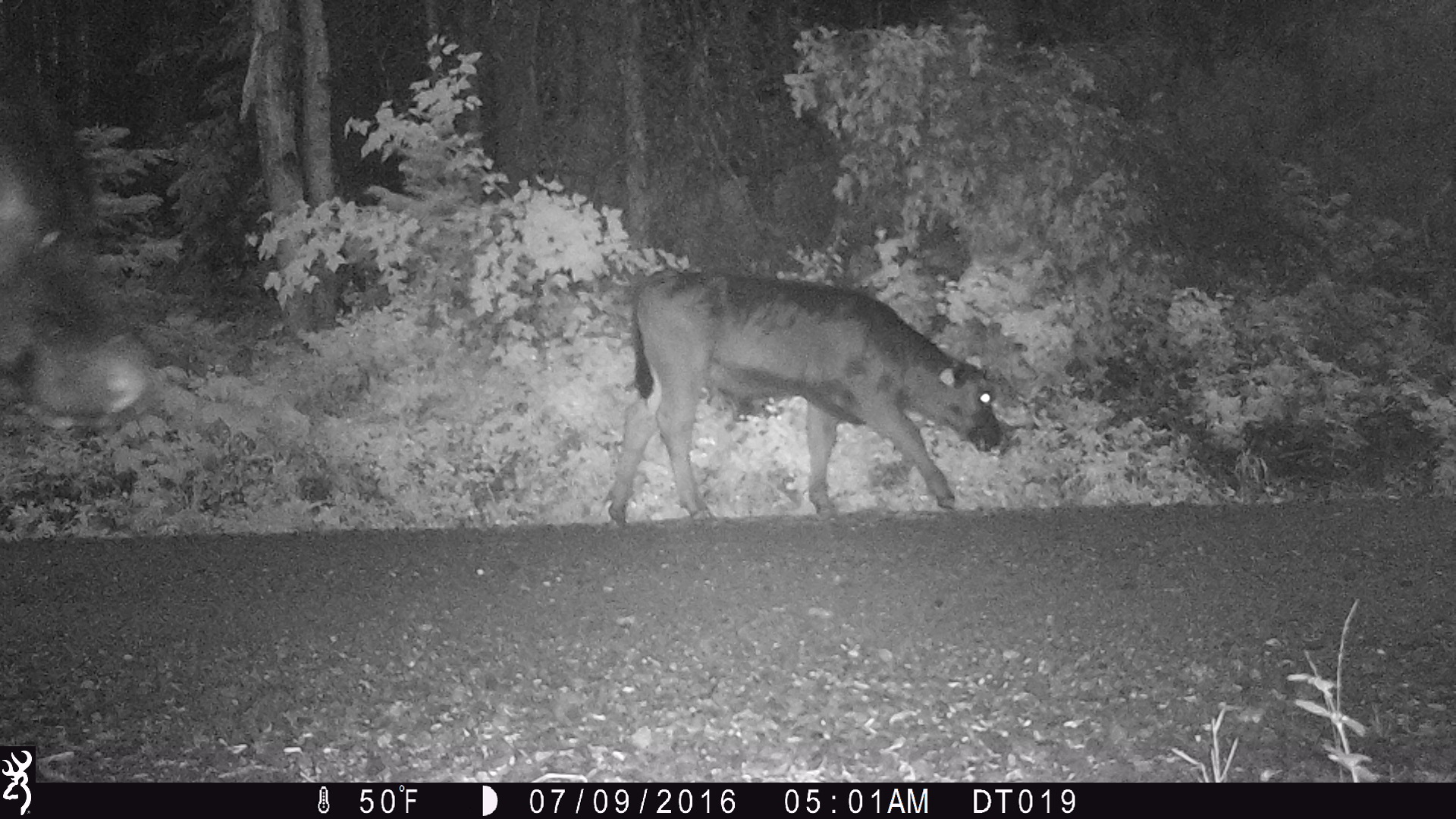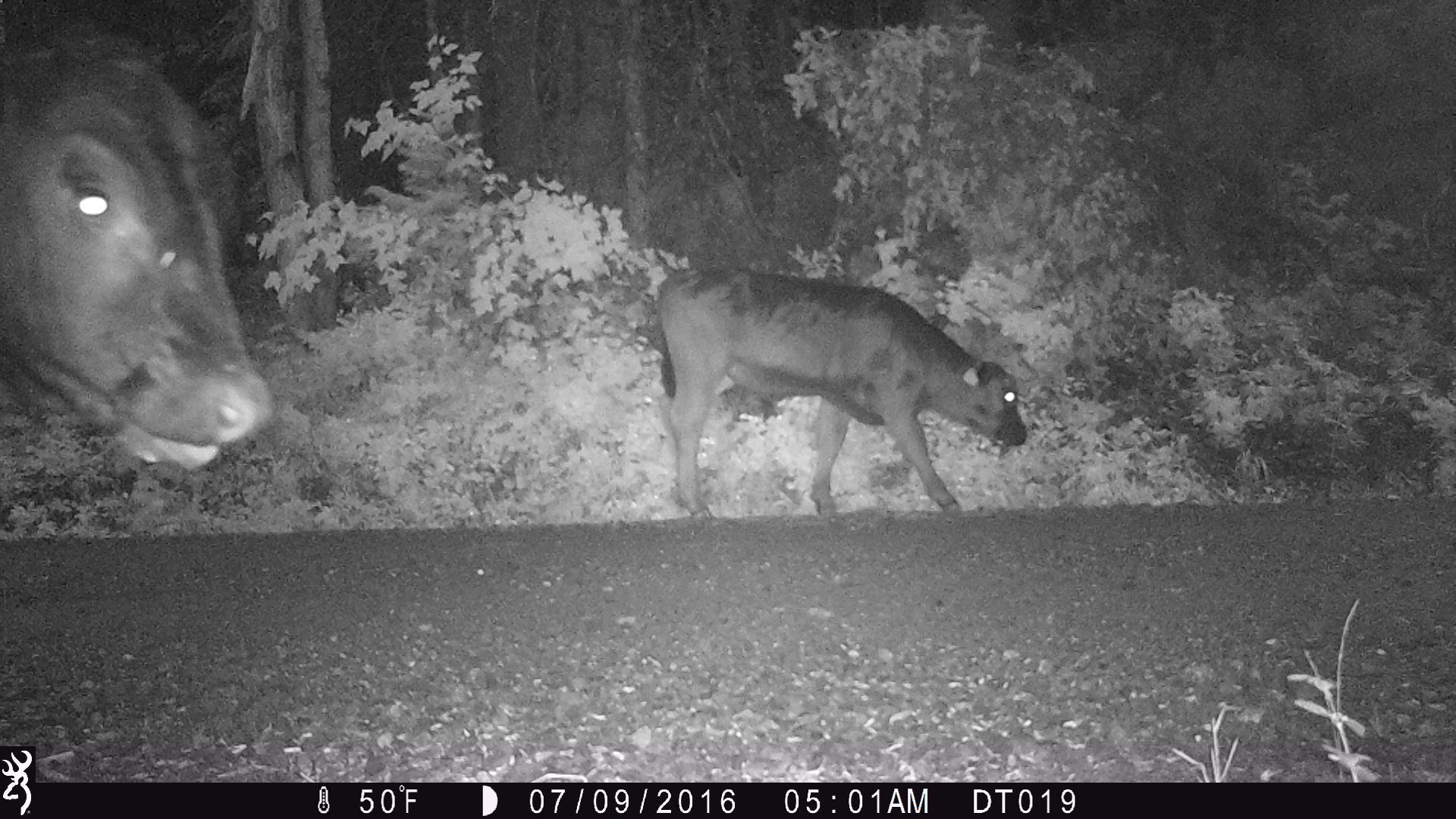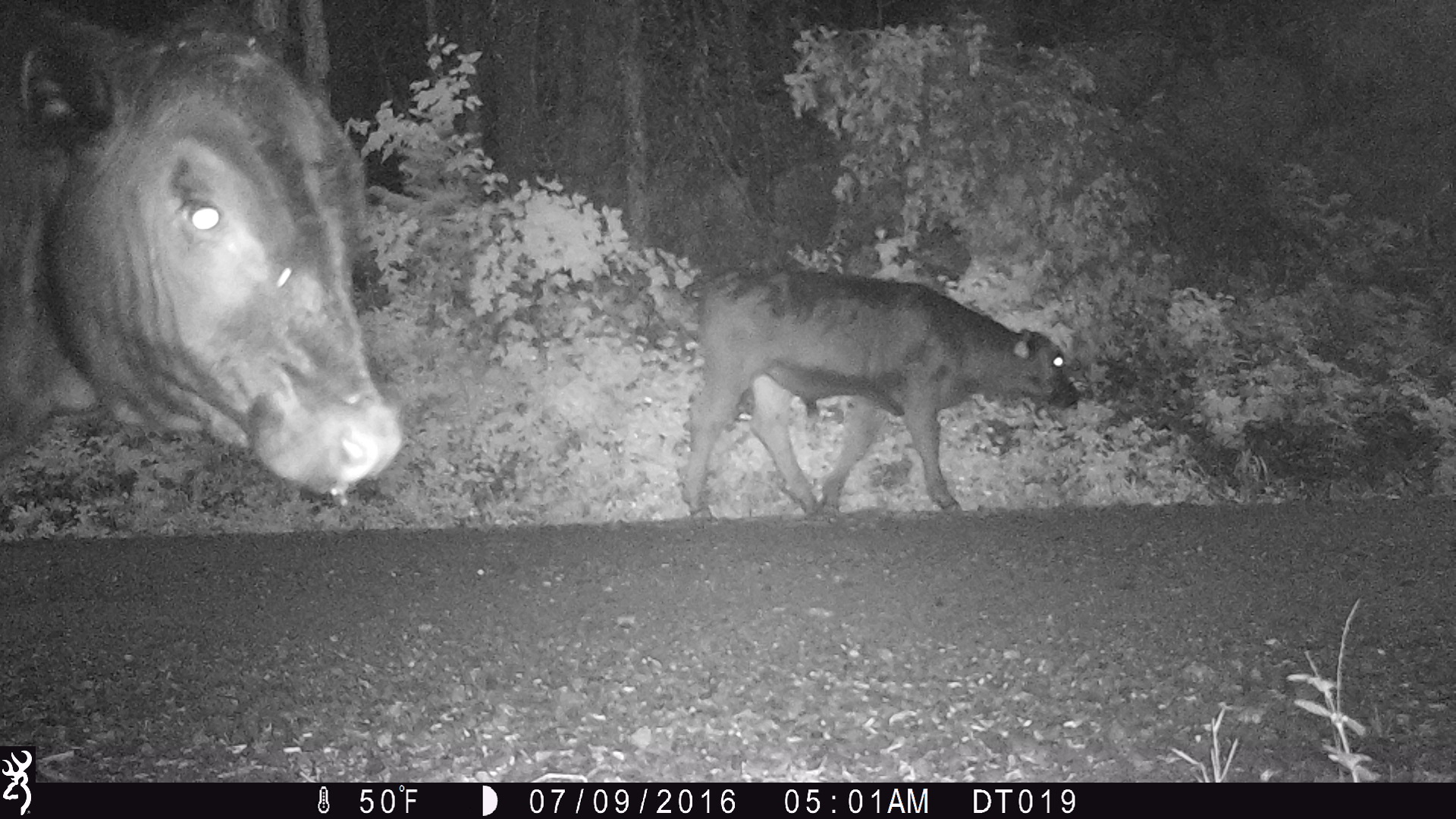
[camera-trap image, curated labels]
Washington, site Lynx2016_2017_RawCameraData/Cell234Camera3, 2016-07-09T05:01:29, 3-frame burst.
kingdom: Animalia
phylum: Chordata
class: Mammalia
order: Artiodactyla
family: Bovidae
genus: Bos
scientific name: Bos taurus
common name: domestic cattle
Domestic cattle (Bos taurus). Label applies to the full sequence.